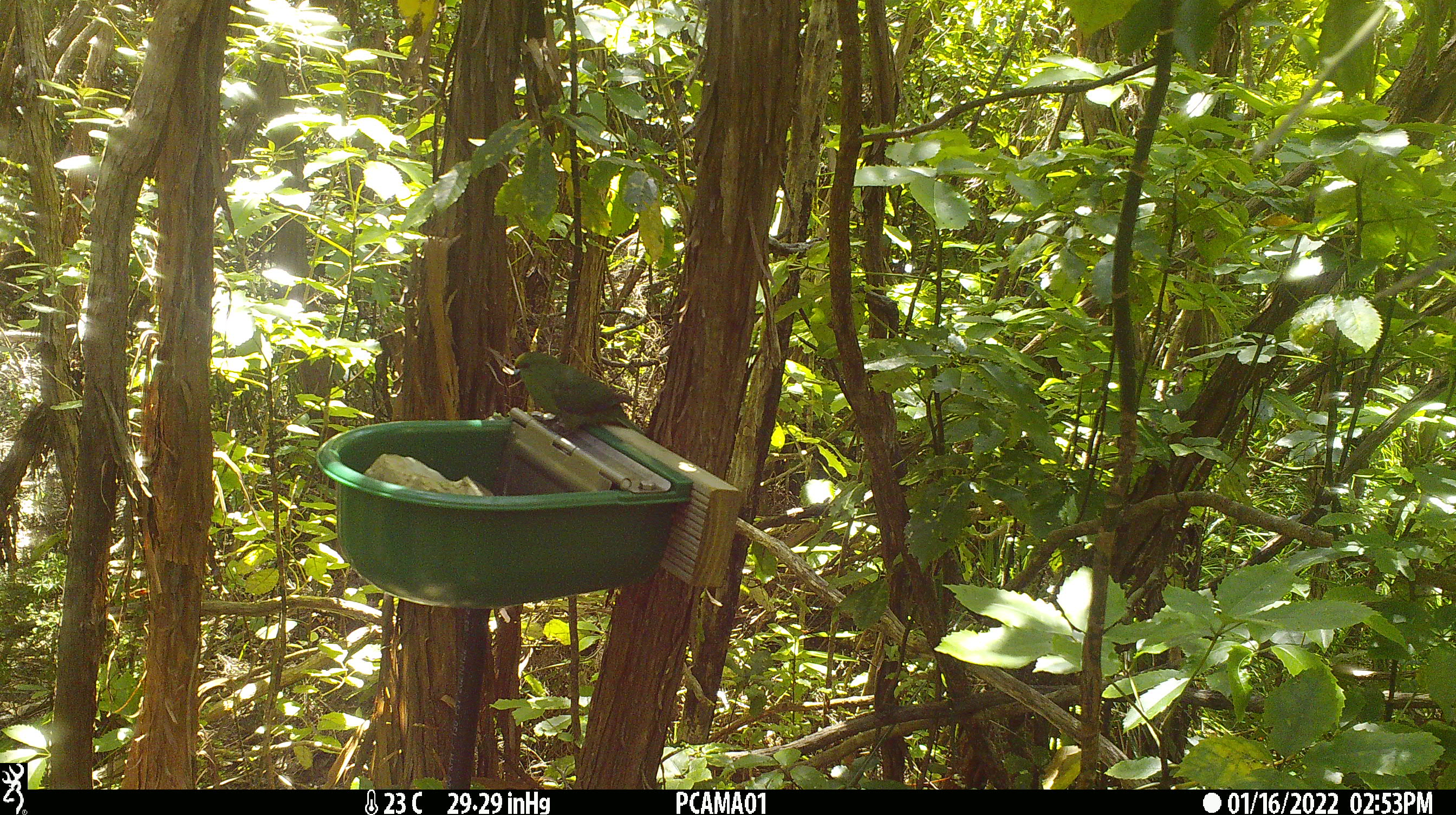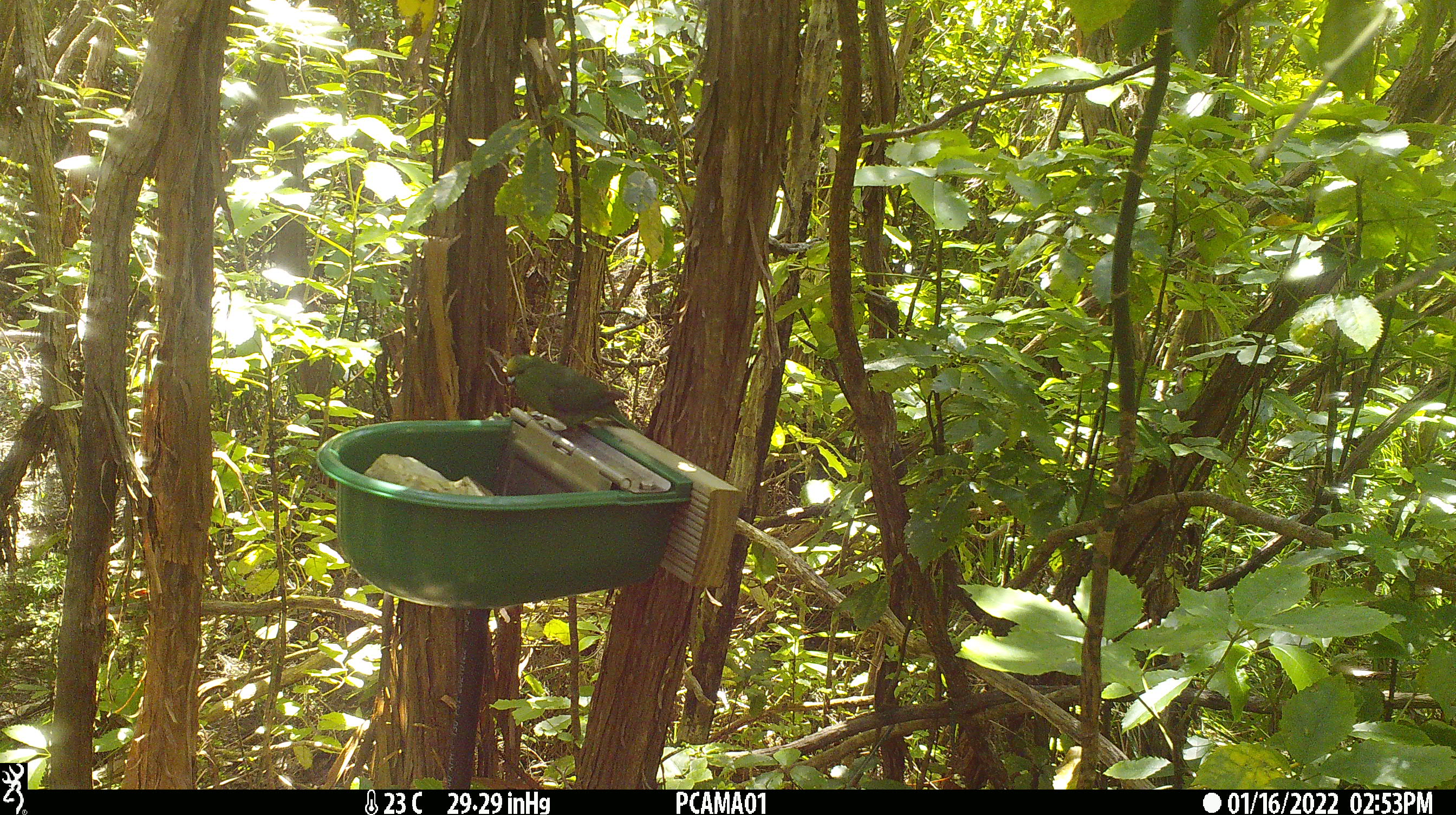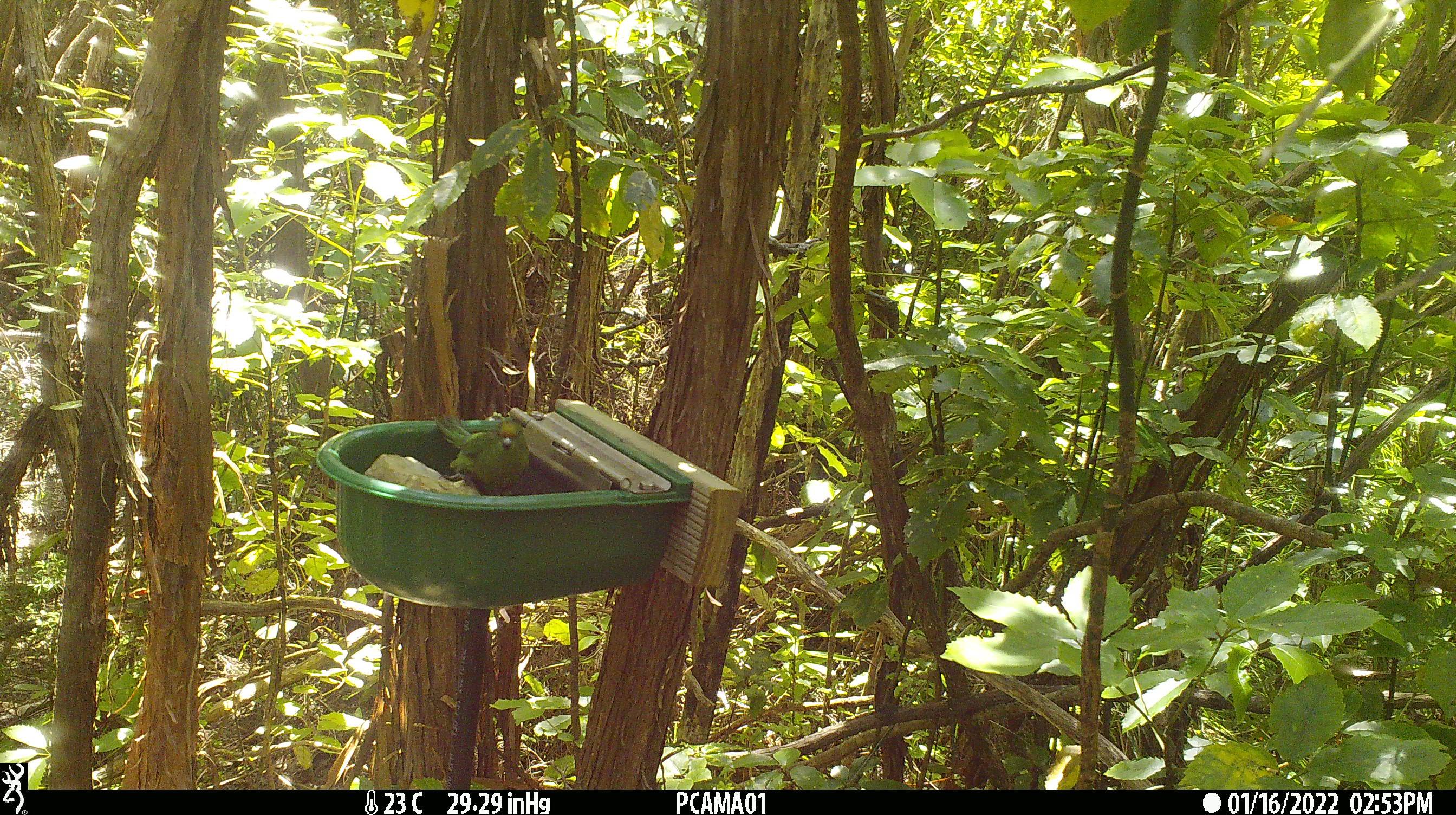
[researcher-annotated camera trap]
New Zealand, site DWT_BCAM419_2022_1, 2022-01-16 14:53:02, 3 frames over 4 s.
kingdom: Animalia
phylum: Chordata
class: Aves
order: Psittaciformes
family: Psittaculidae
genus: Cyanoramphus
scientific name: Cyanoramphus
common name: parakeet